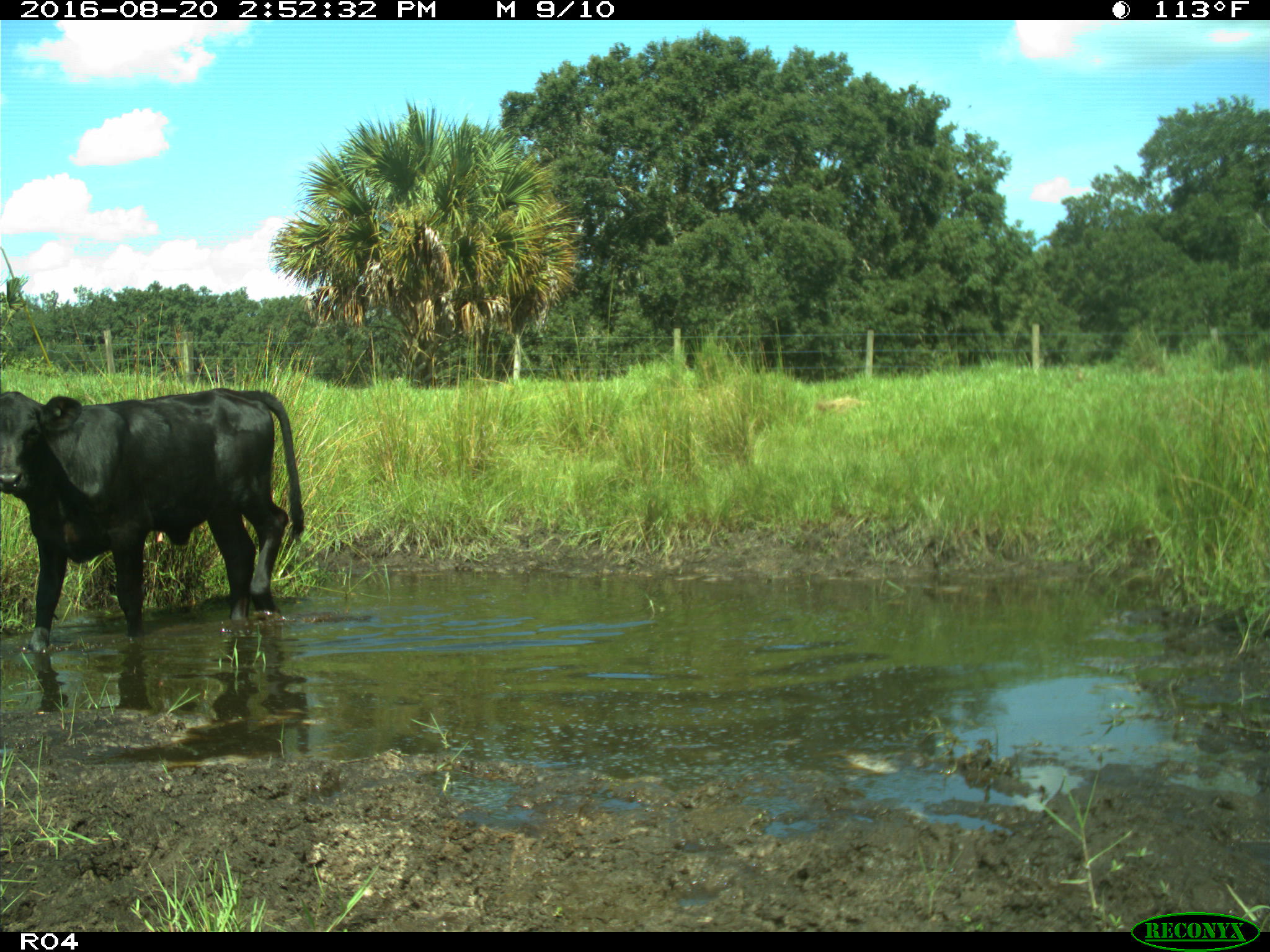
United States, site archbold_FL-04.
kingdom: Animalia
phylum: Chordata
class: Mammalia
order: Artiodactyla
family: Bovidae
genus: Bos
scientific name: Bos taurus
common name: domestic cow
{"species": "Bos taurus (domestic cow)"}